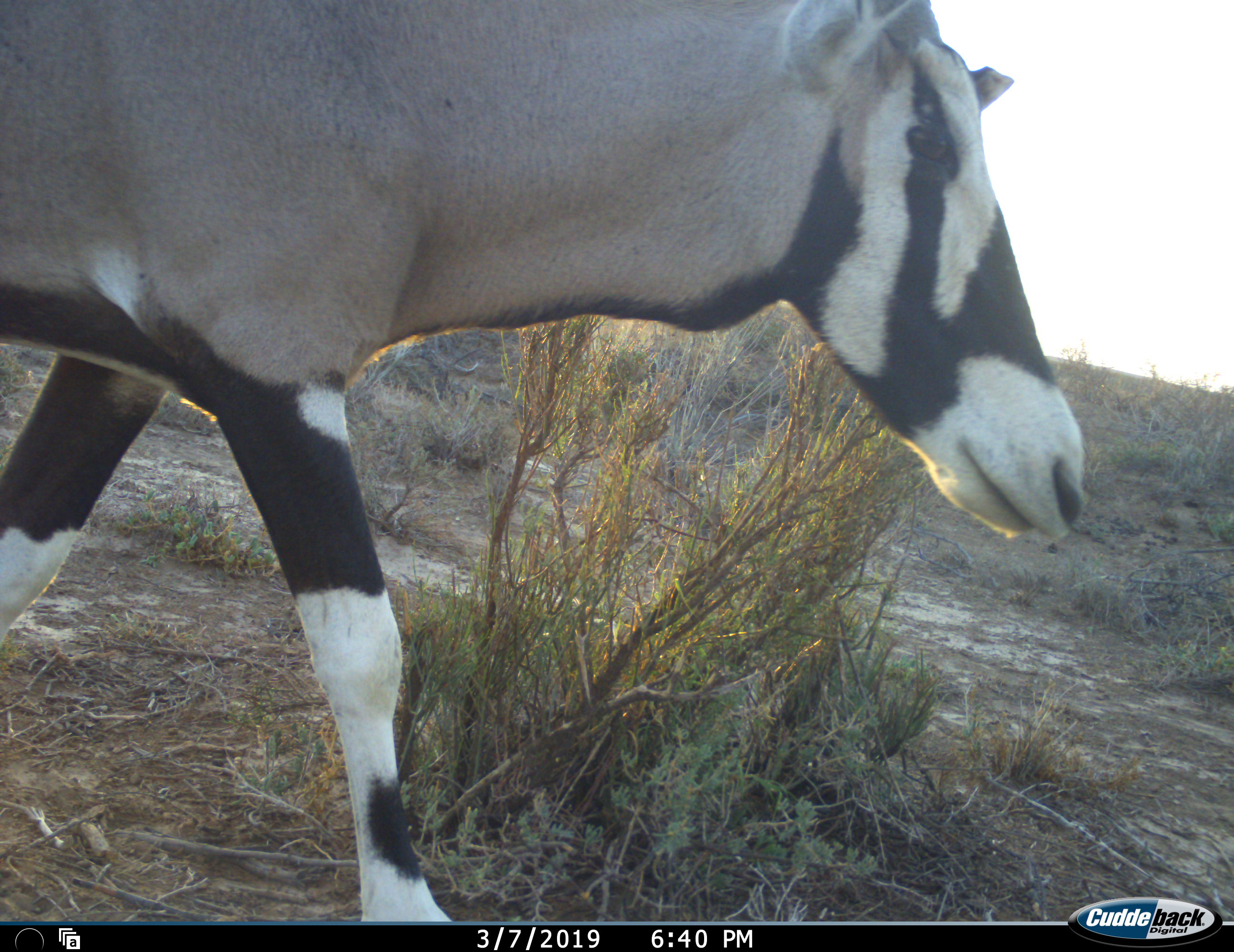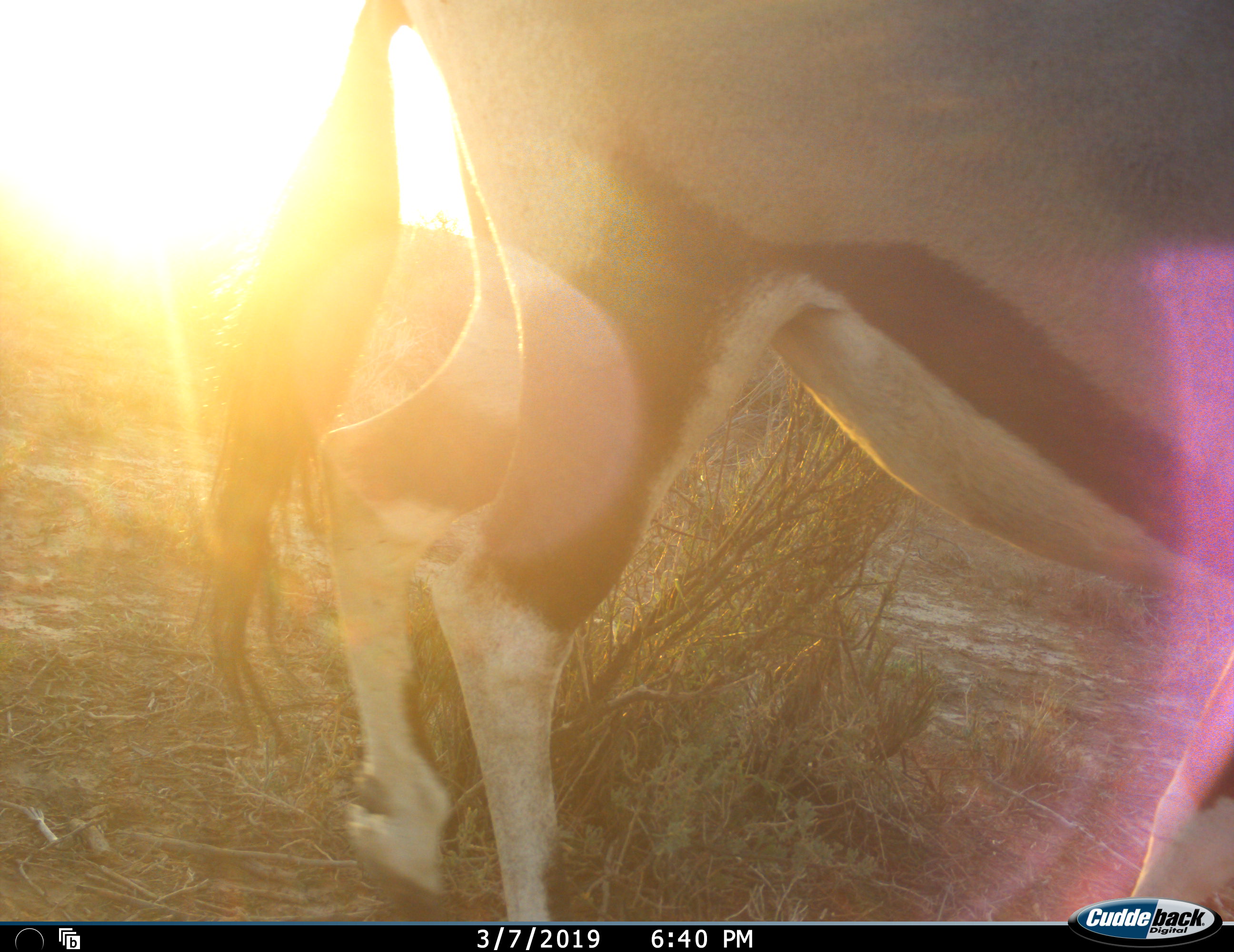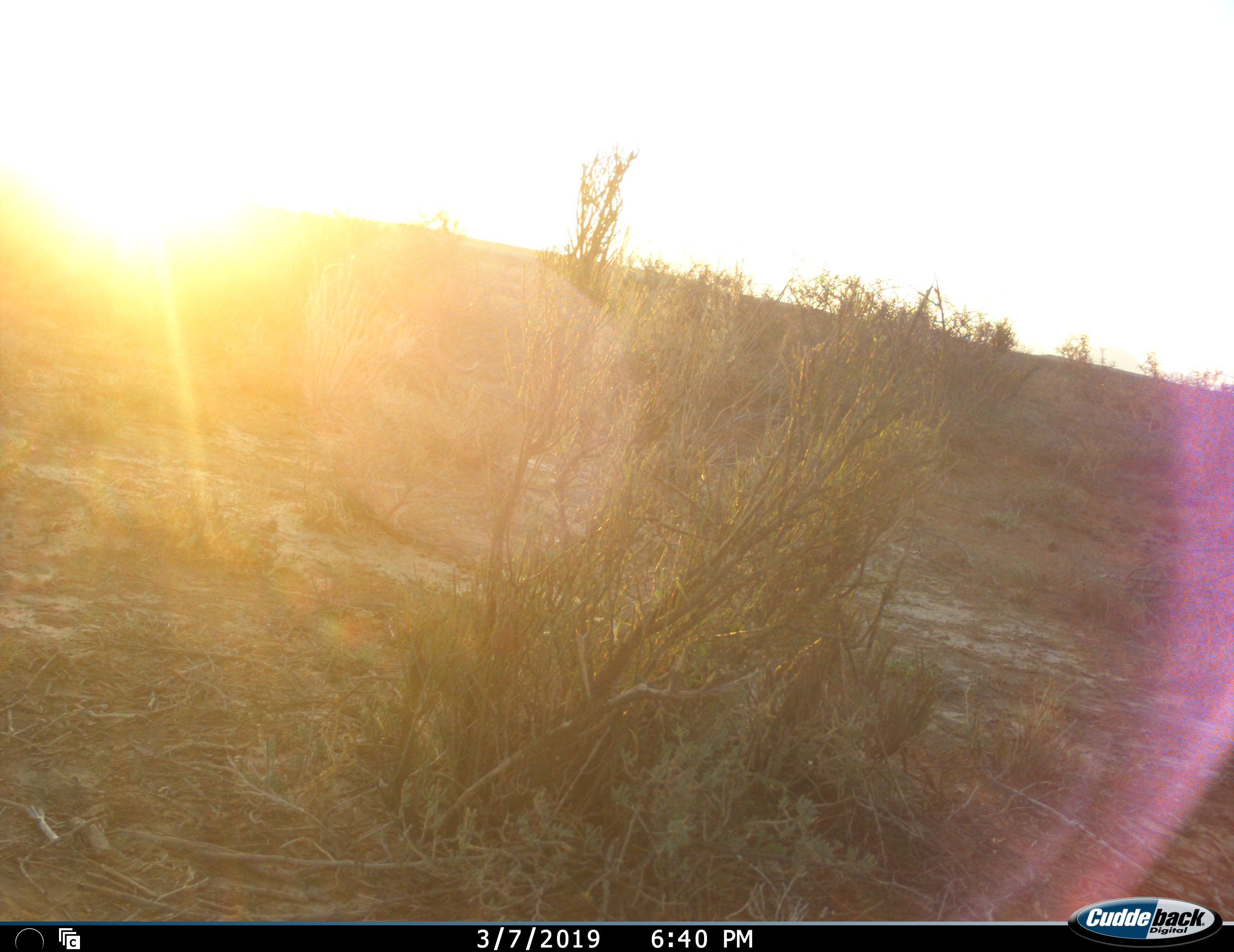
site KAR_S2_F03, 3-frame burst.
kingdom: Animalia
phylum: Chordata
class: Mammalia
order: Artiodactyla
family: Bovidae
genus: Oryx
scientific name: Oryx gazella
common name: gemsbok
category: oryx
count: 1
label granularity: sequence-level